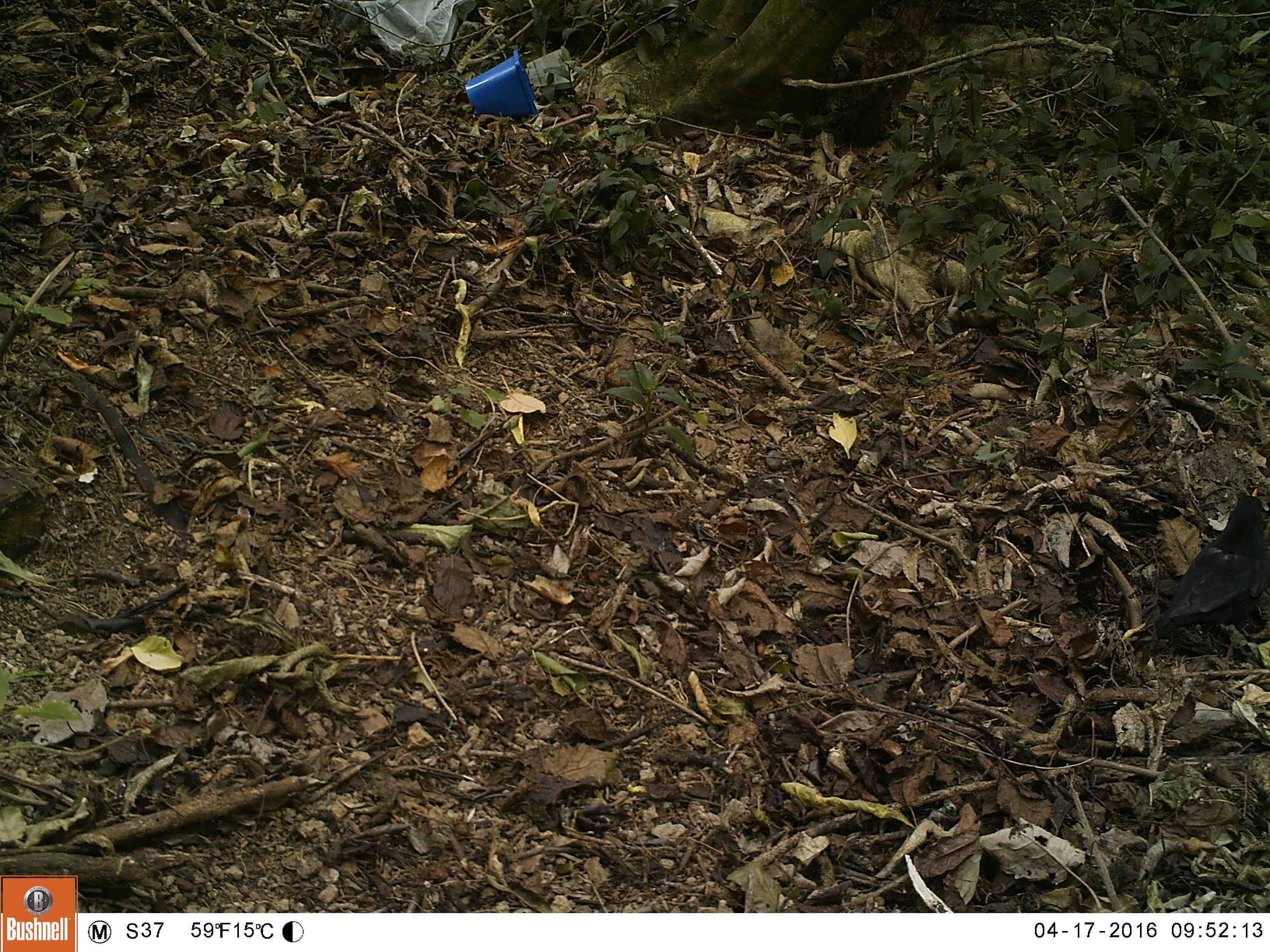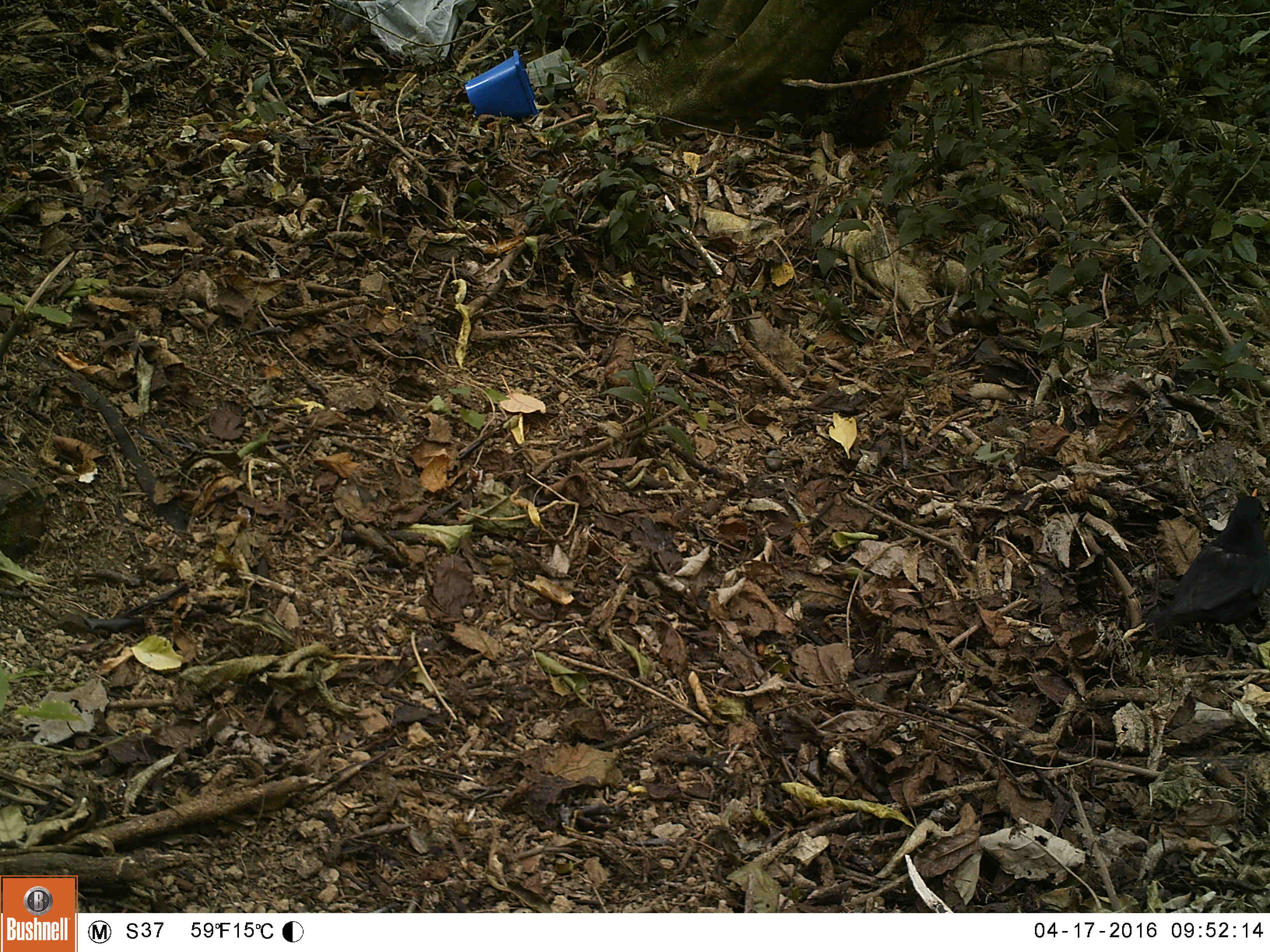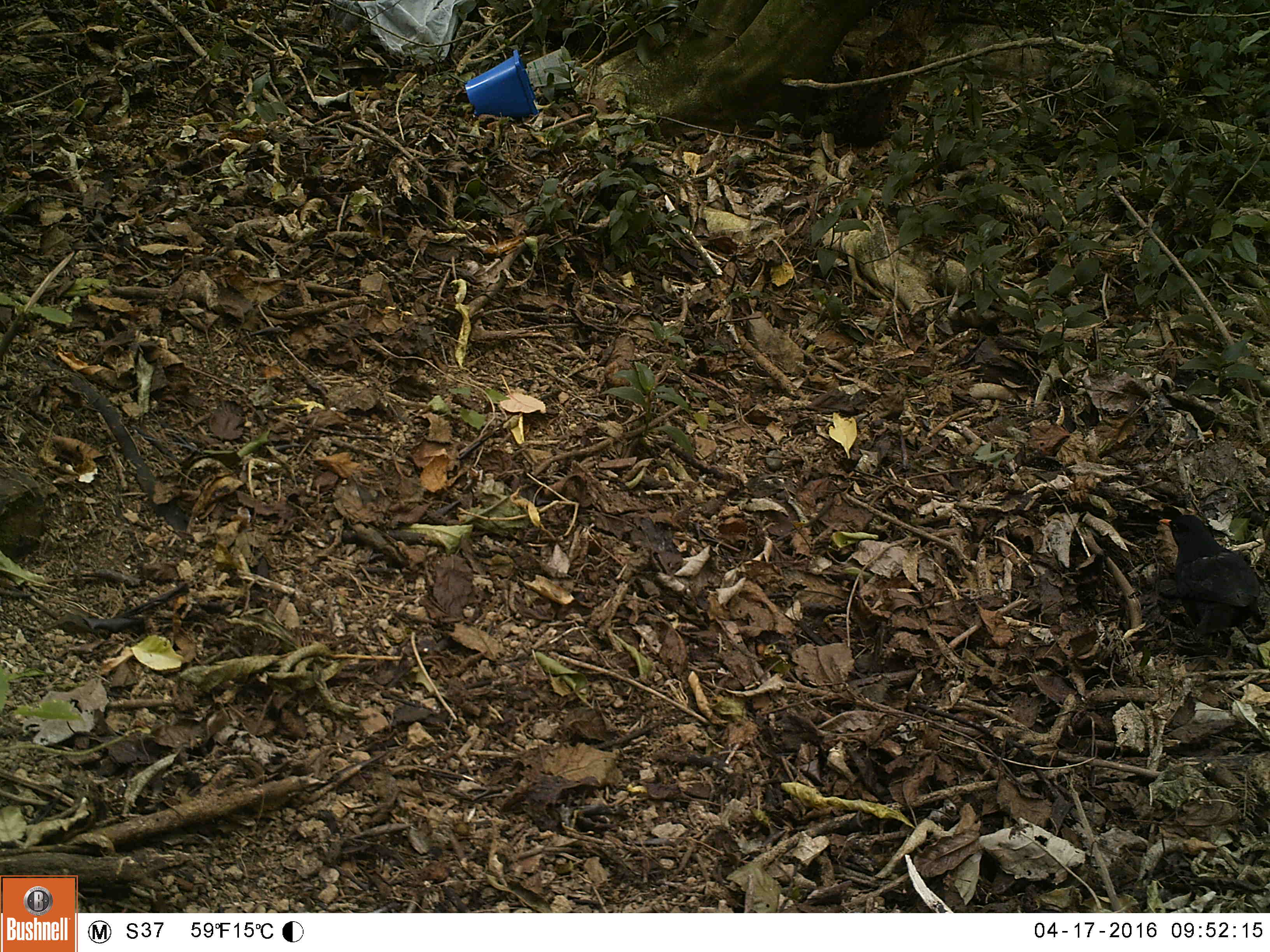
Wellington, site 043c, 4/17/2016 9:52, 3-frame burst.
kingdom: Animalia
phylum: Chordata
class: Aves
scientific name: Aves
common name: bird